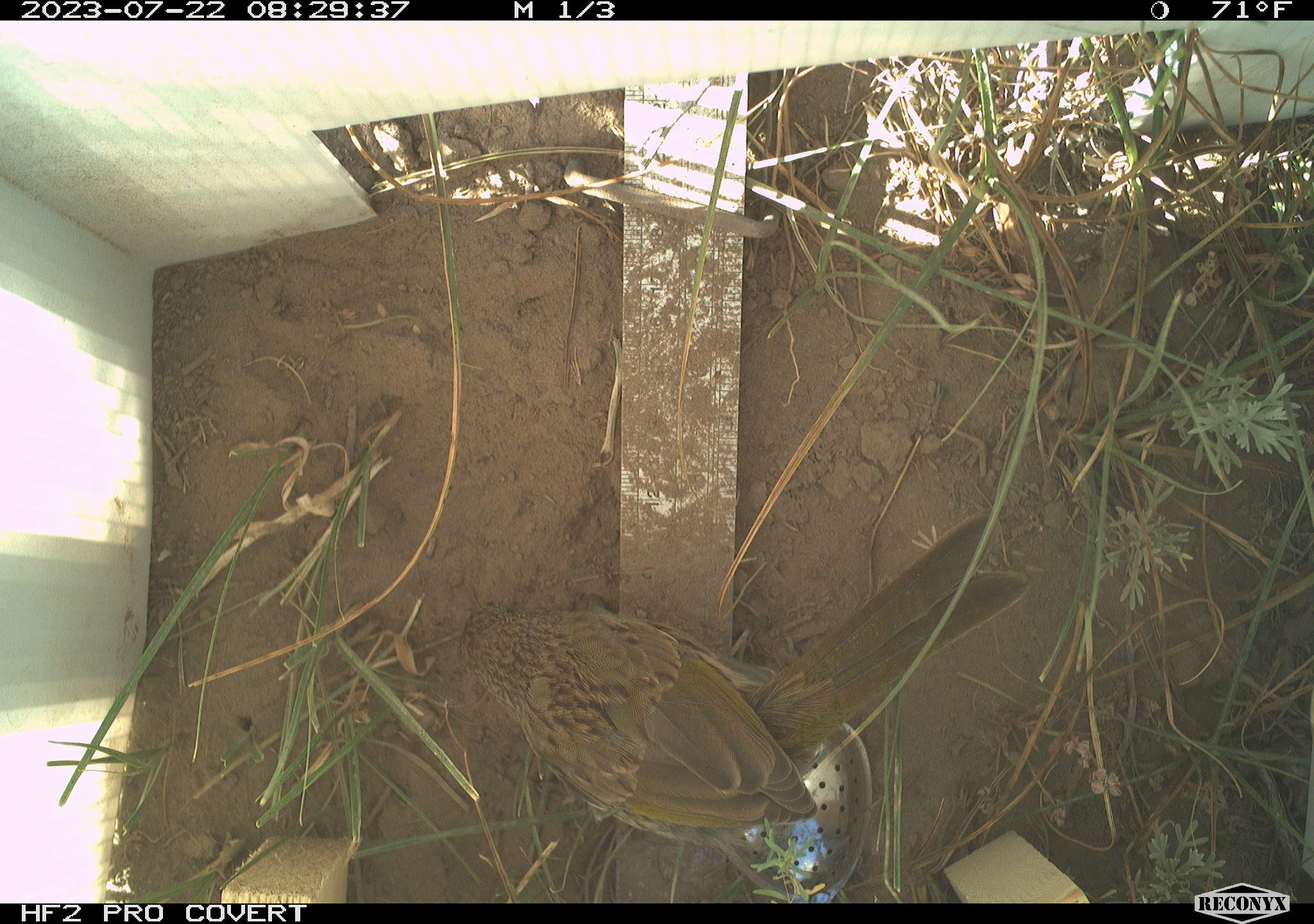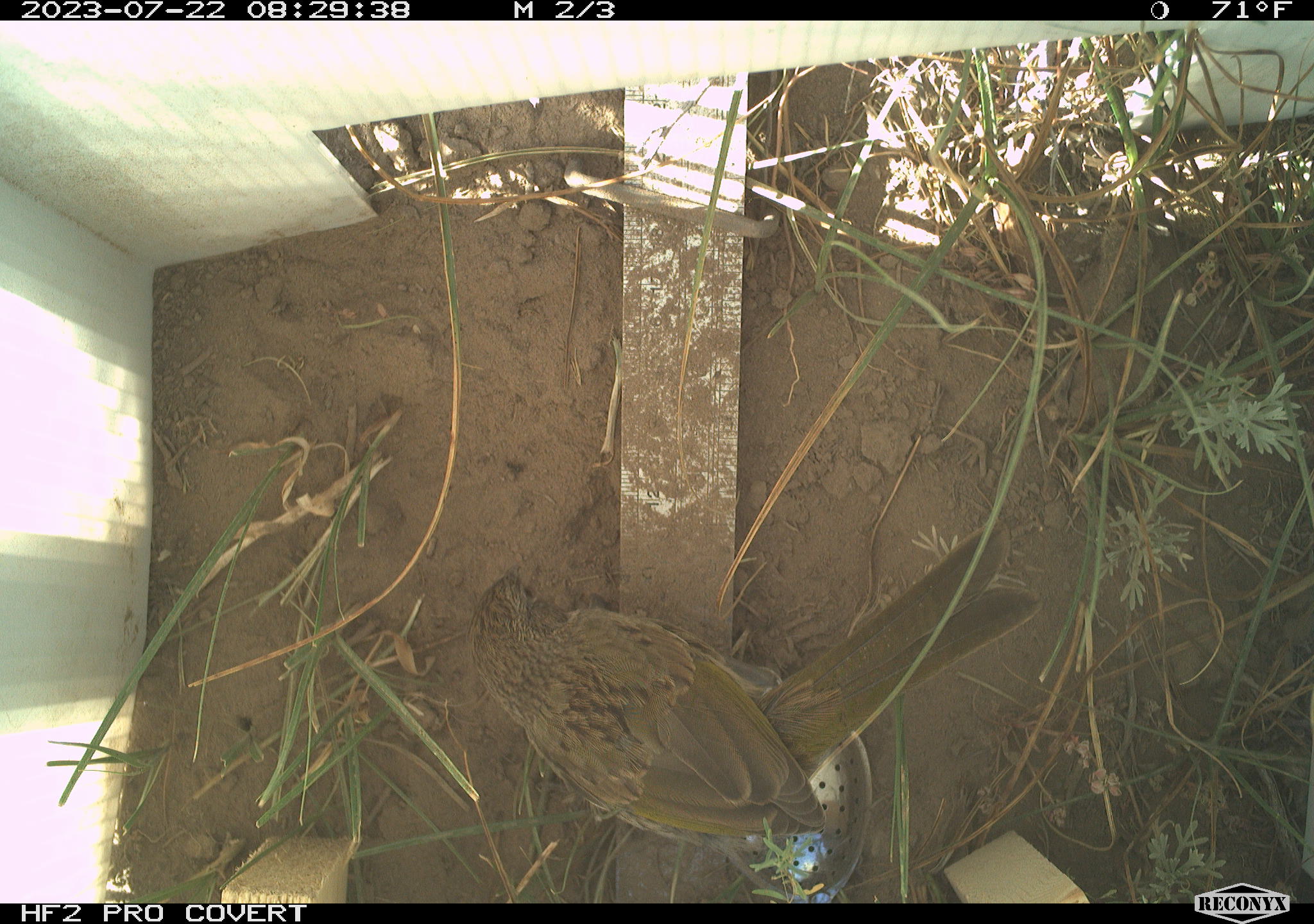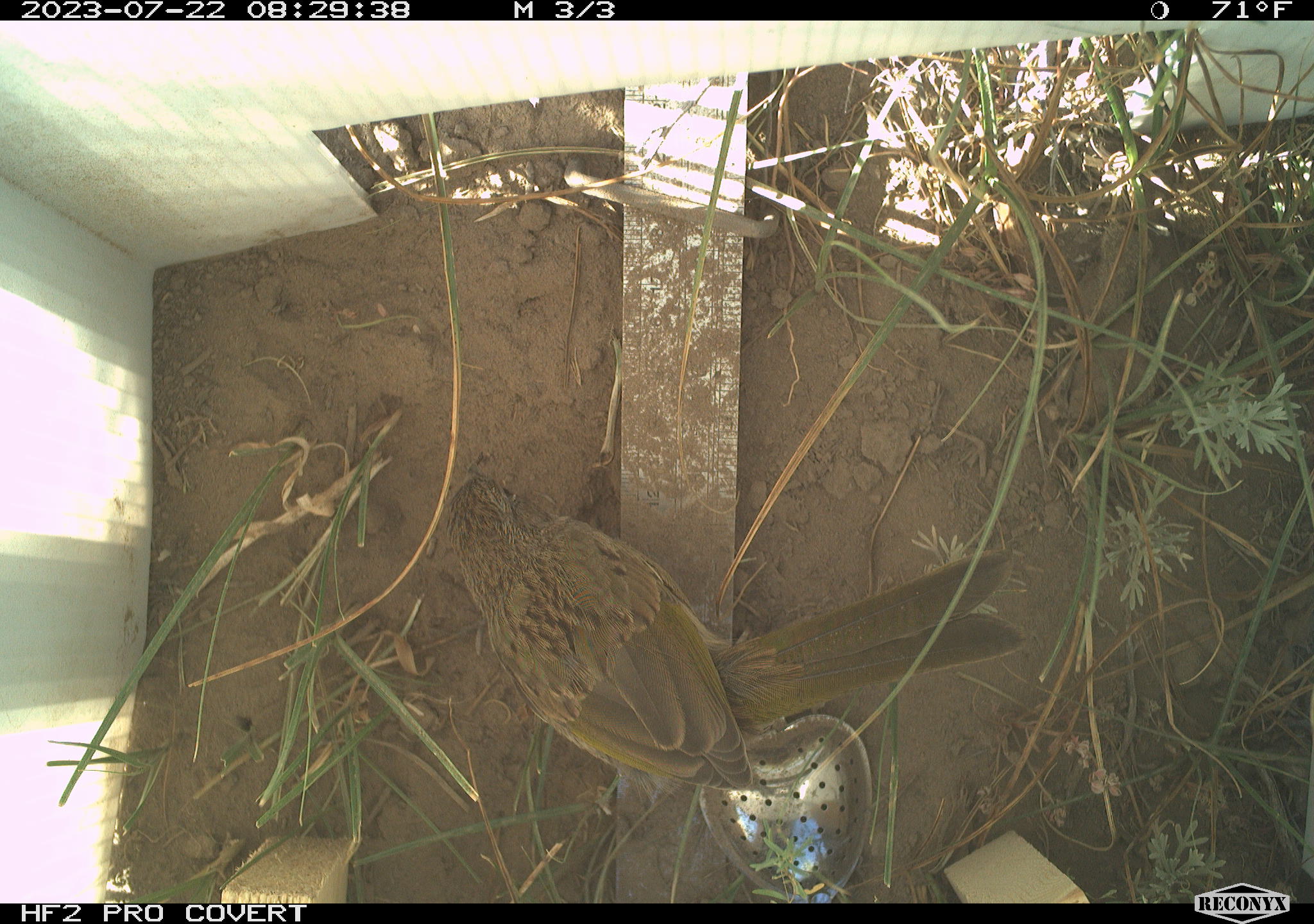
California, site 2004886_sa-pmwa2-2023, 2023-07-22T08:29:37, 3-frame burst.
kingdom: Animalia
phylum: Chordata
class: Aves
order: Passeriformes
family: Passerellidae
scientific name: Passerellidae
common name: new world sparrows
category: passerellidae family